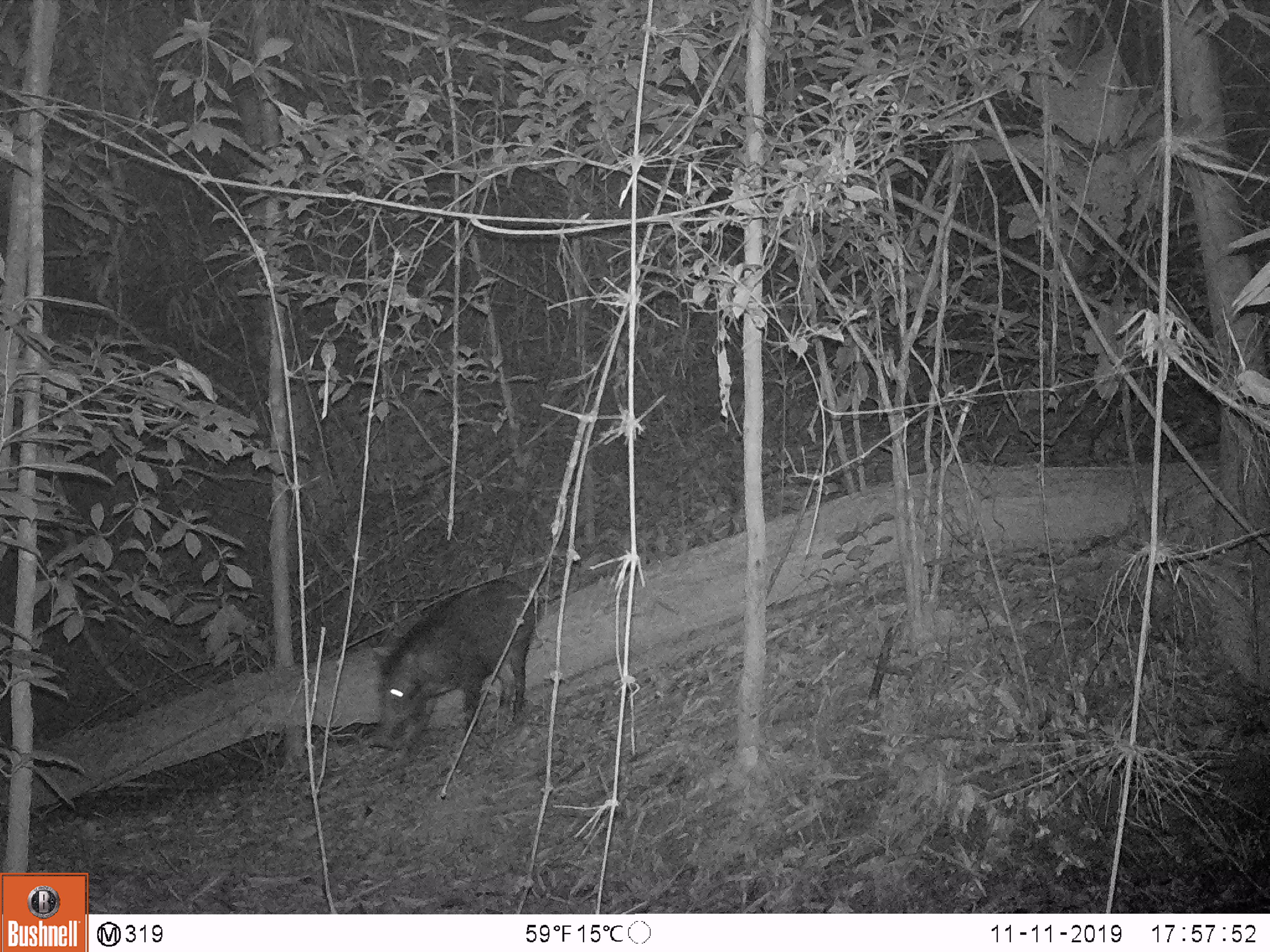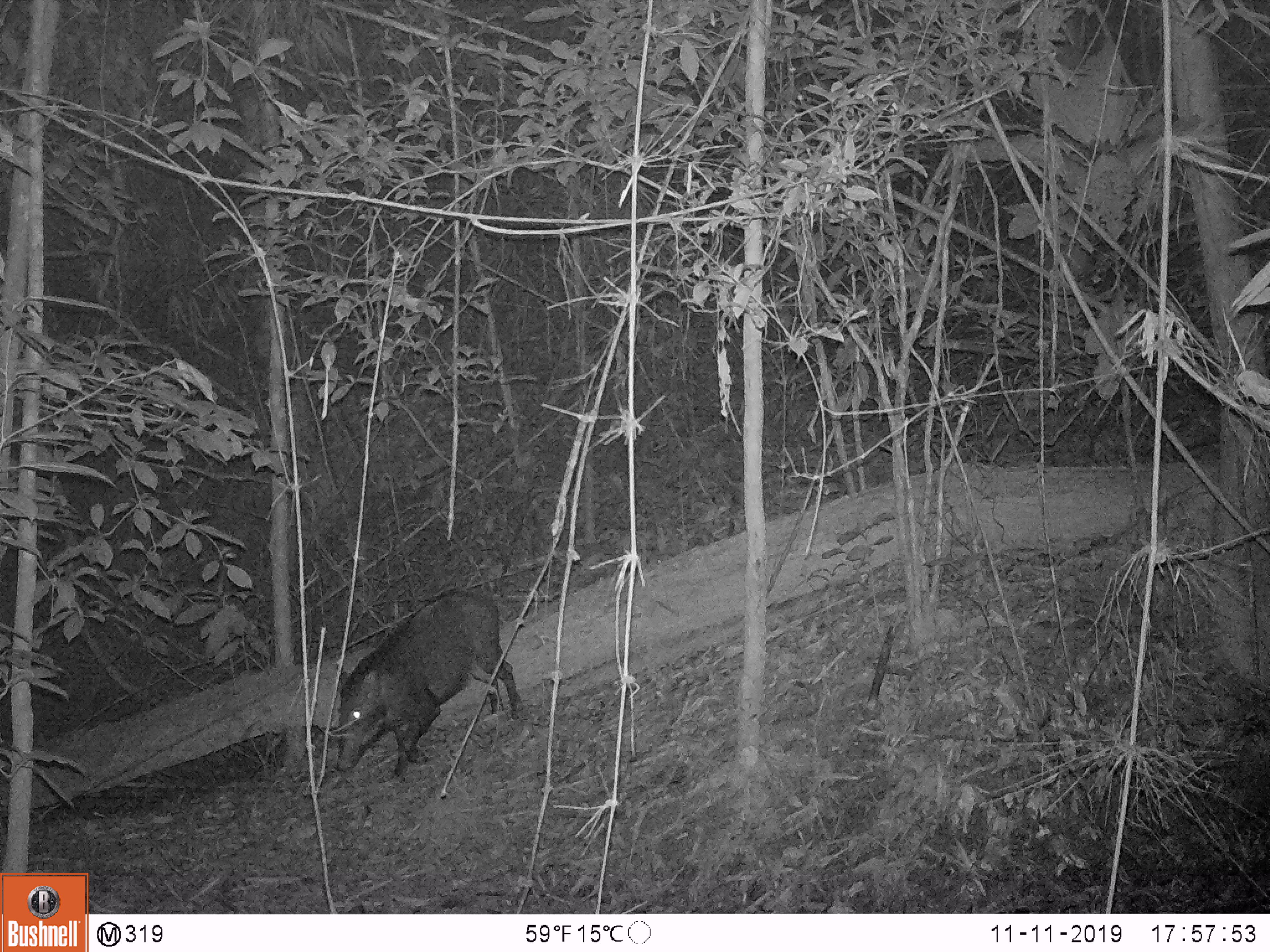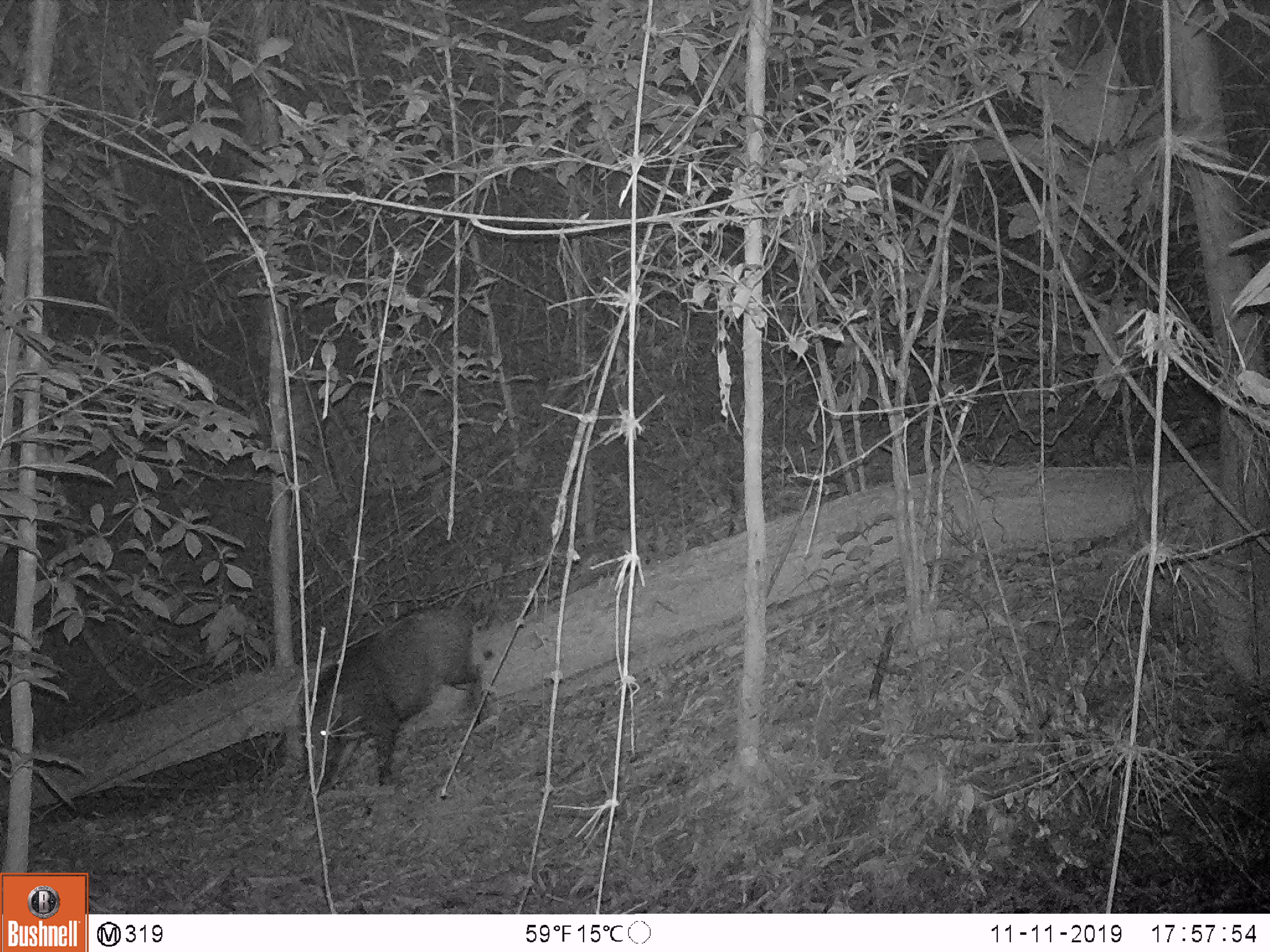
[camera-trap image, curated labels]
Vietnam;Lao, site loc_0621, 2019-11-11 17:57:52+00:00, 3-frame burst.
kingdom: Animalia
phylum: Chordata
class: Mammalia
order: Artiodactyla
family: Suidae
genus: Sus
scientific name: Sus scrofa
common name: eurasian wild pig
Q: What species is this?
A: Eurasian wild pig (Sus scrofa).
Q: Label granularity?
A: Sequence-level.